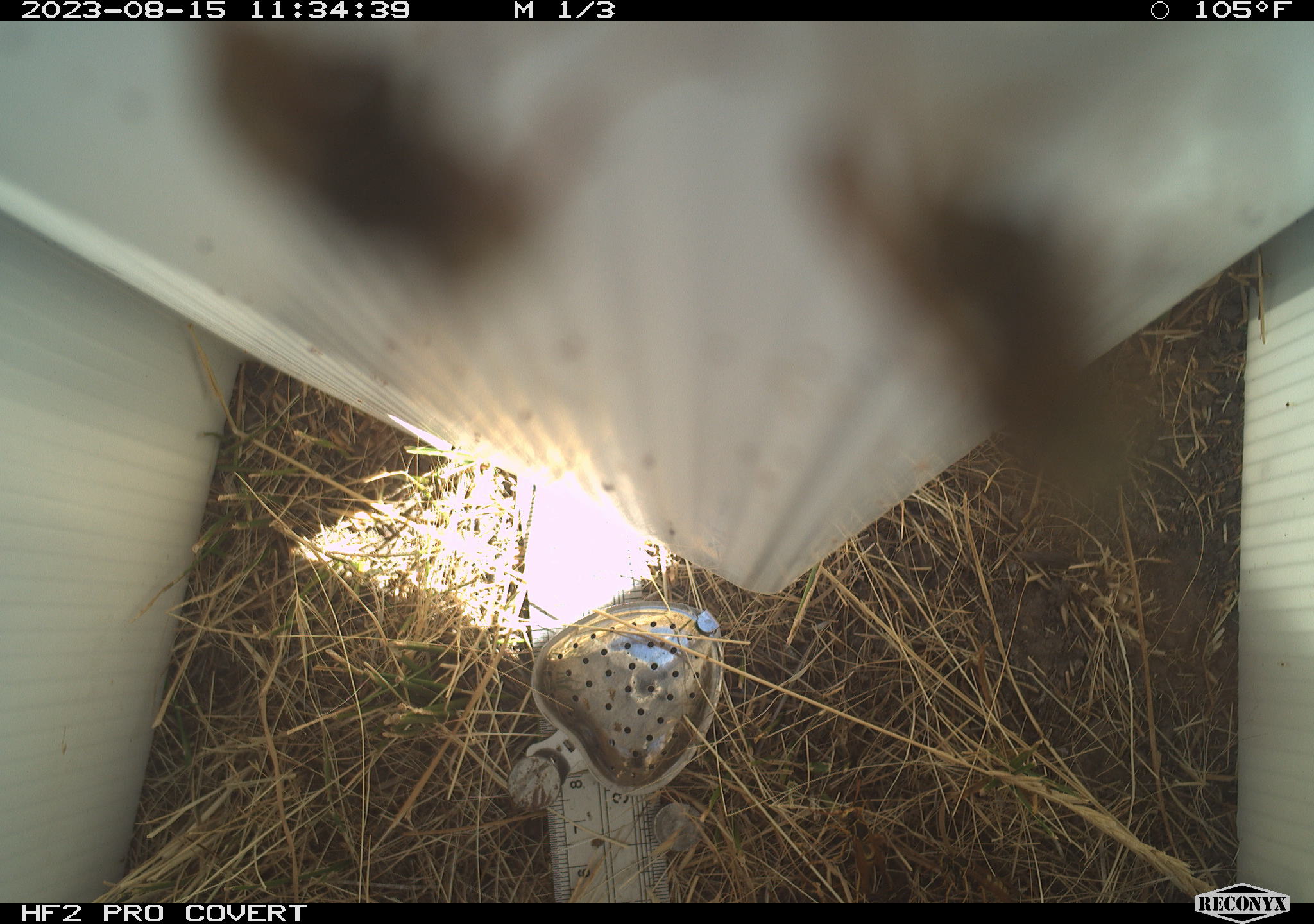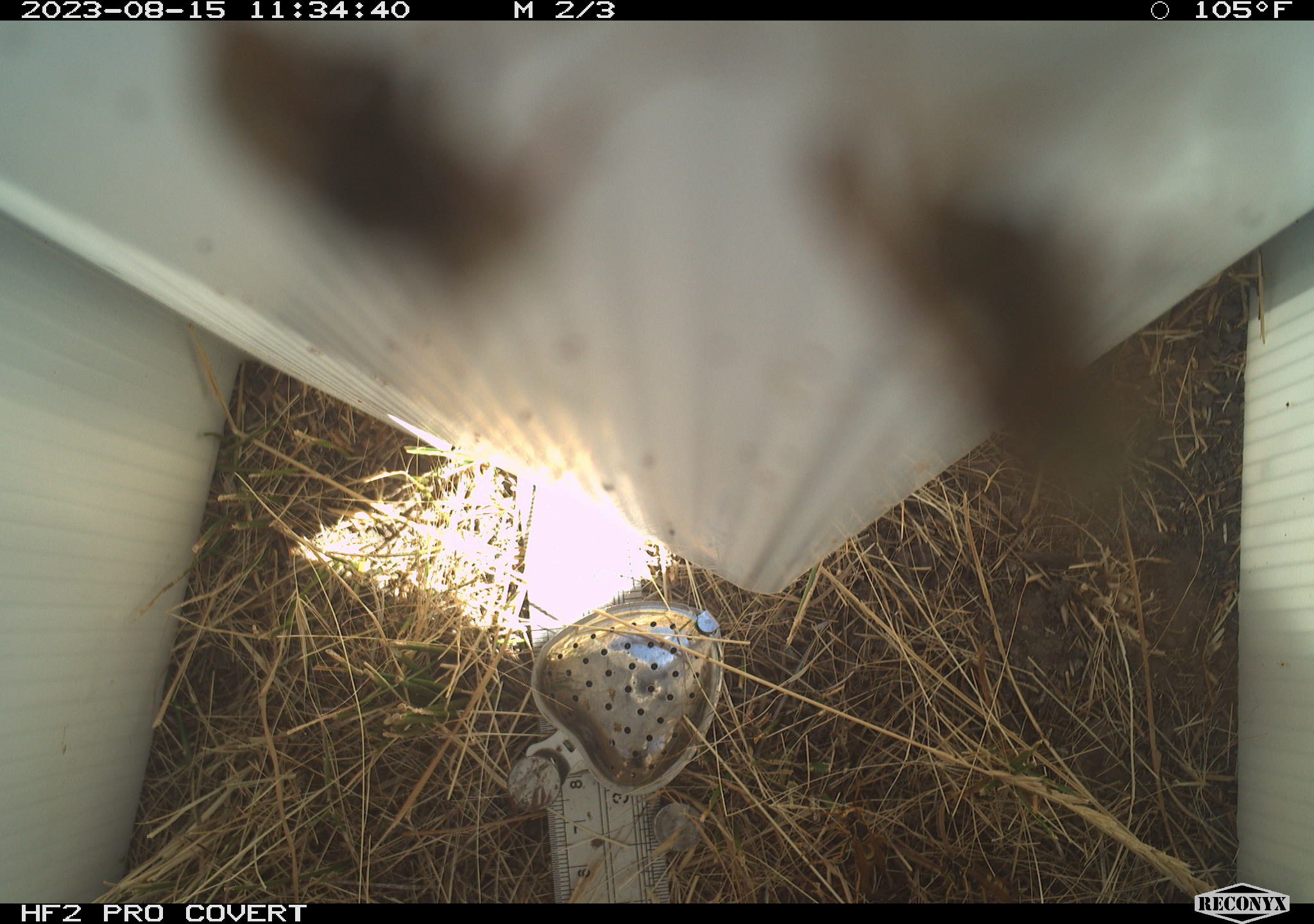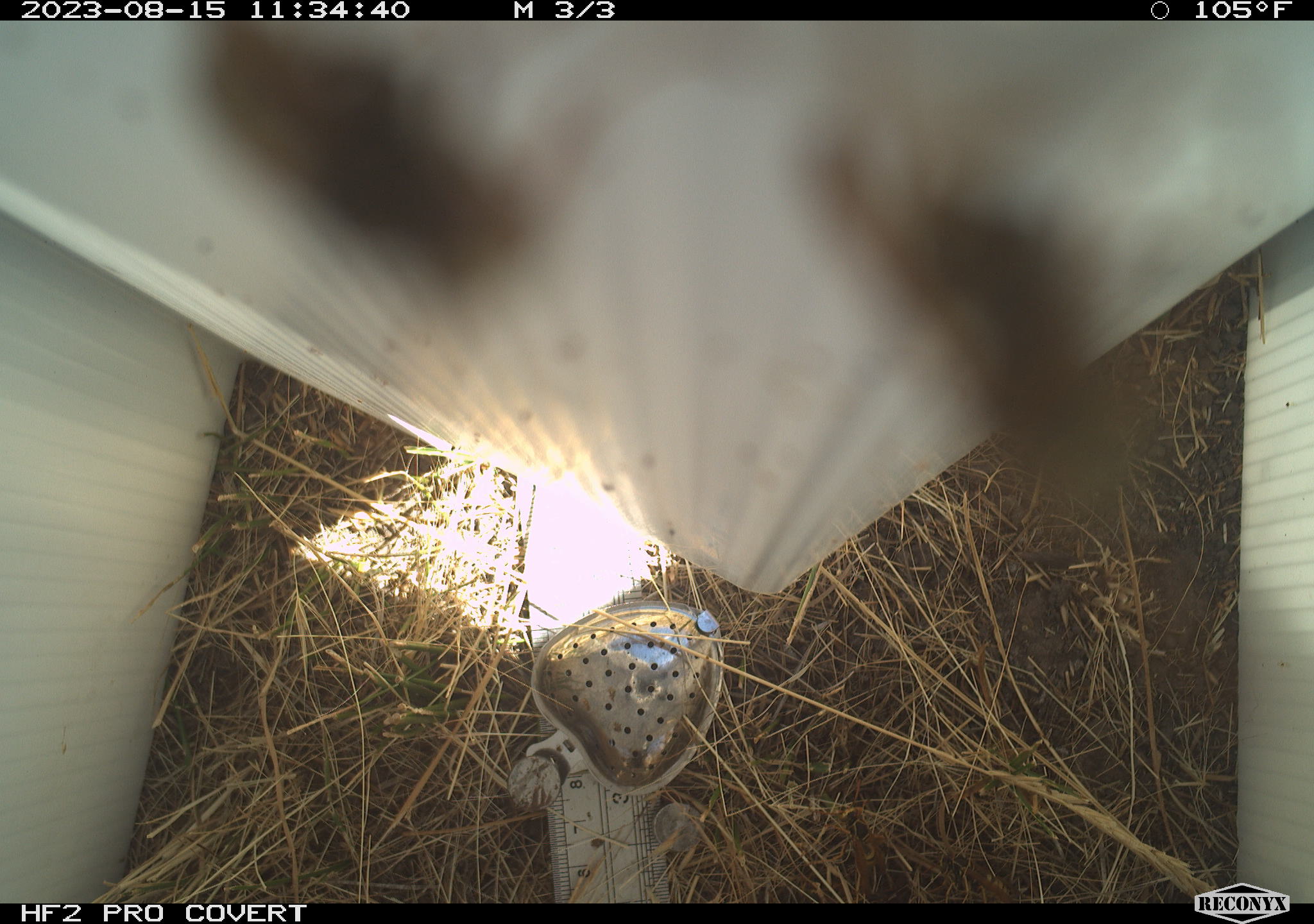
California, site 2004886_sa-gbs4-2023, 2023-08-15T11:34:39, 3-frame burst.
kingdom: Animalia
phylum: Arthropoda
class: Insecta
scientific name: Insecta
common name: insect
Insect (Insecta).